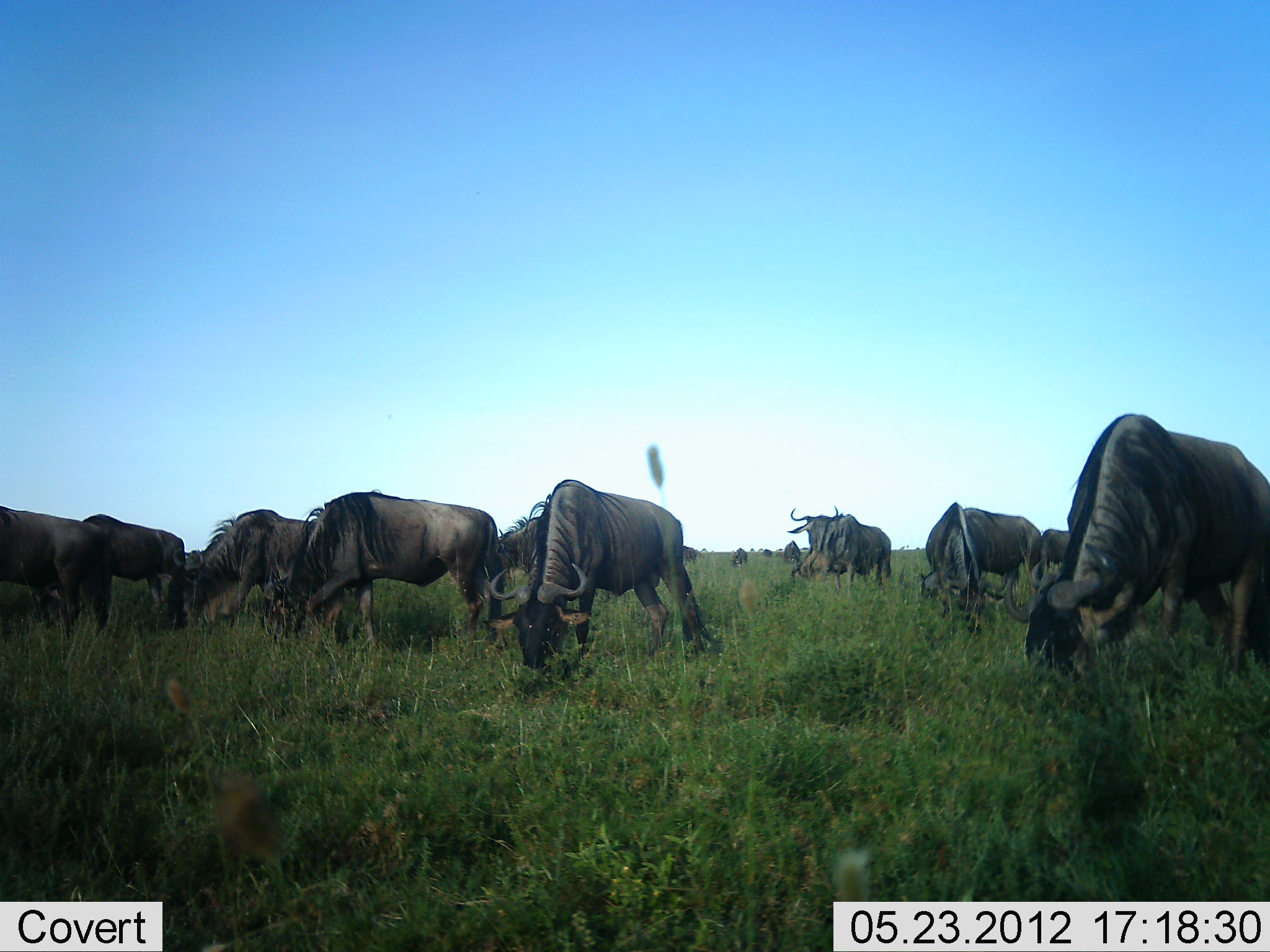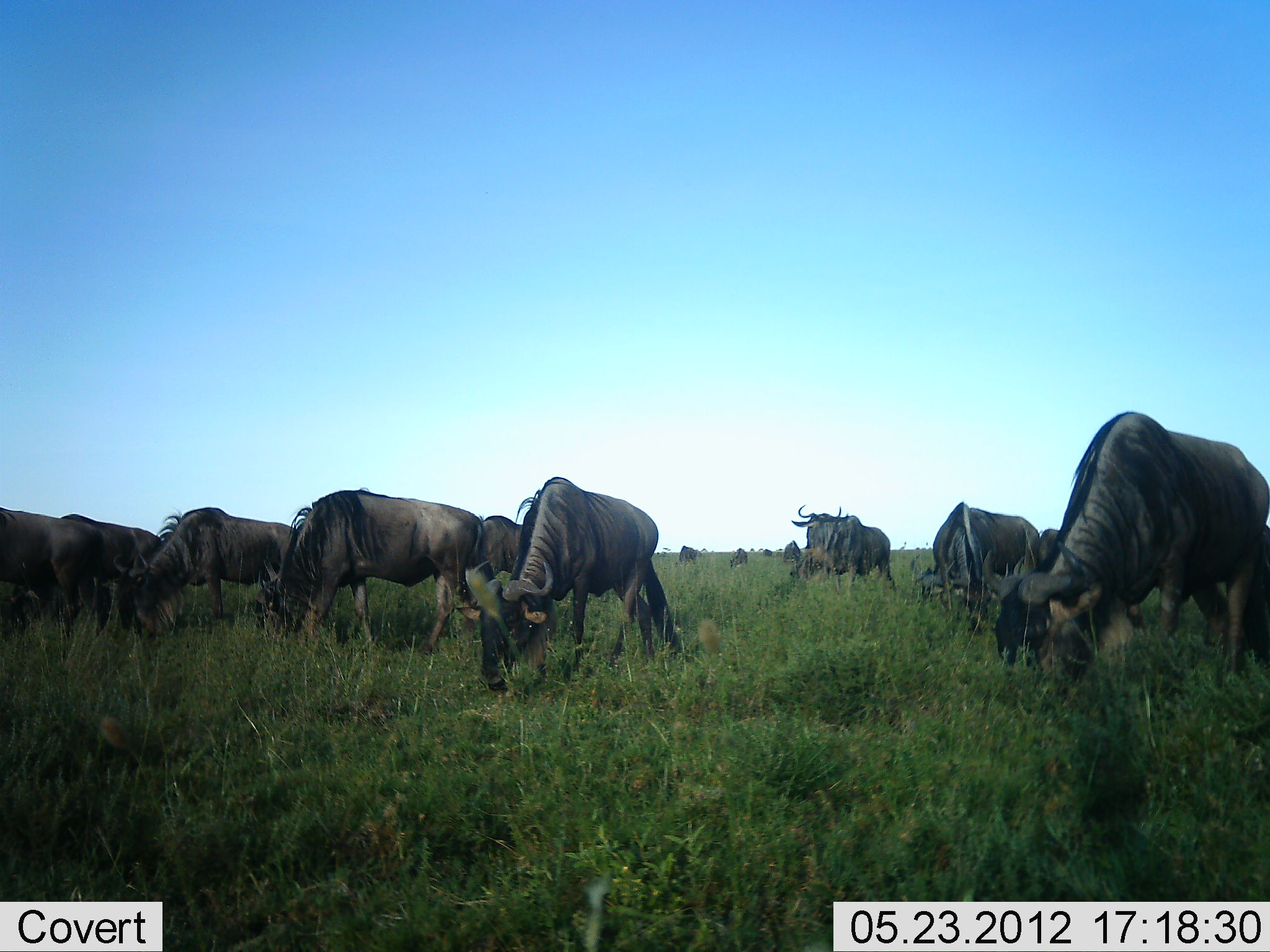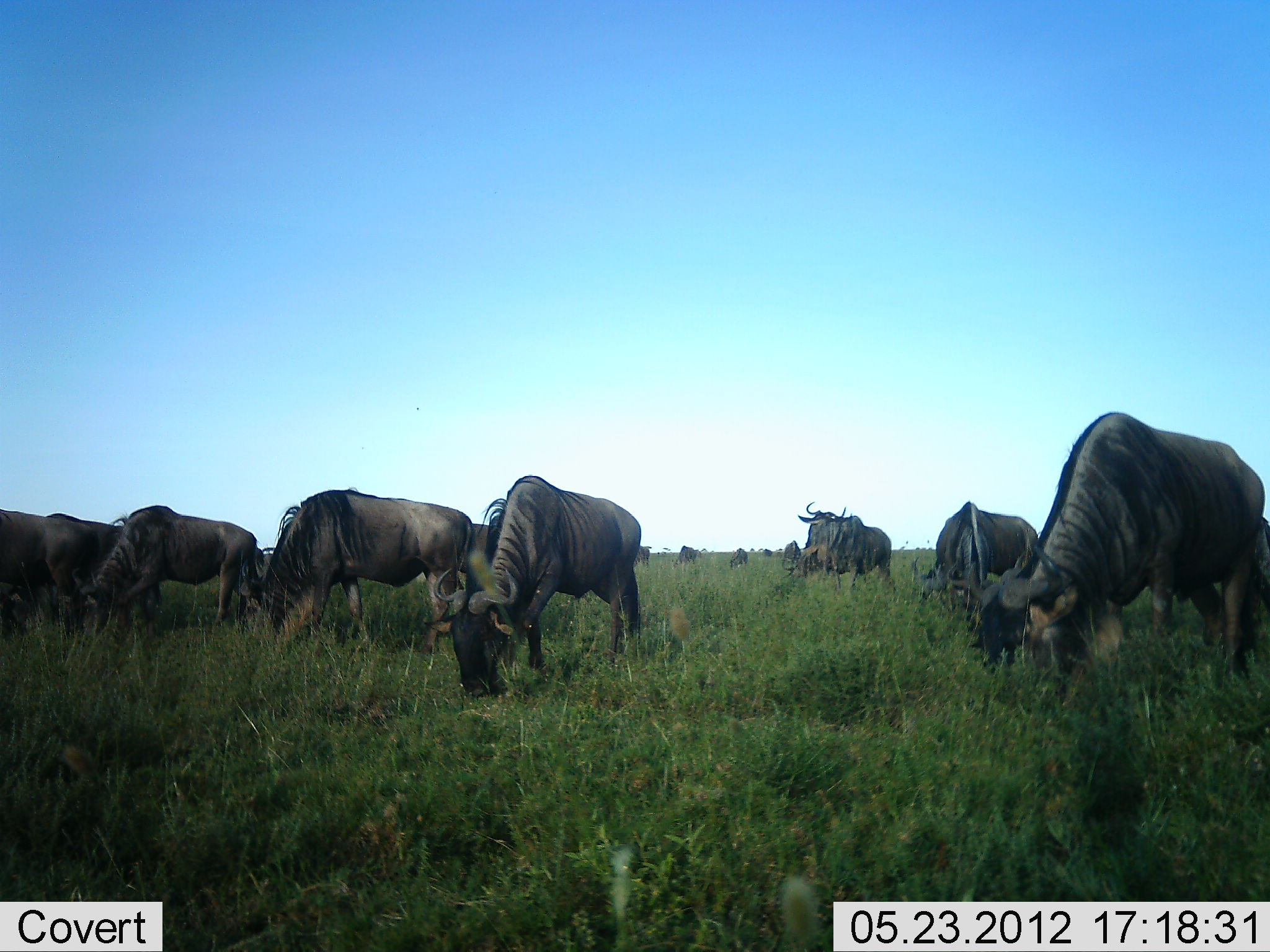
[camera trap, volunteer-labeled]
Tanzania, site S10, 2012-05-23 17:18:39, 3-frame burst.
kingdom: Animalia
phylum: Chordata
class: Mammalia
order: Artiodactyla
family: Bovidae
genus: Connochaetes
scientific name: Connochaetes taurinus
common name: blue wildebeest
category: wildebeest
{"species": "wildebeest (blue wildebeest) (Connochaetes taurinus)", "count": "11-50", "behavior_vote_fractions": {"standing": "30%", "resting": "0%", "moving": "40%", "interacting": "0%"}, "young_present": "0%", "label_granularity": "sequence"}